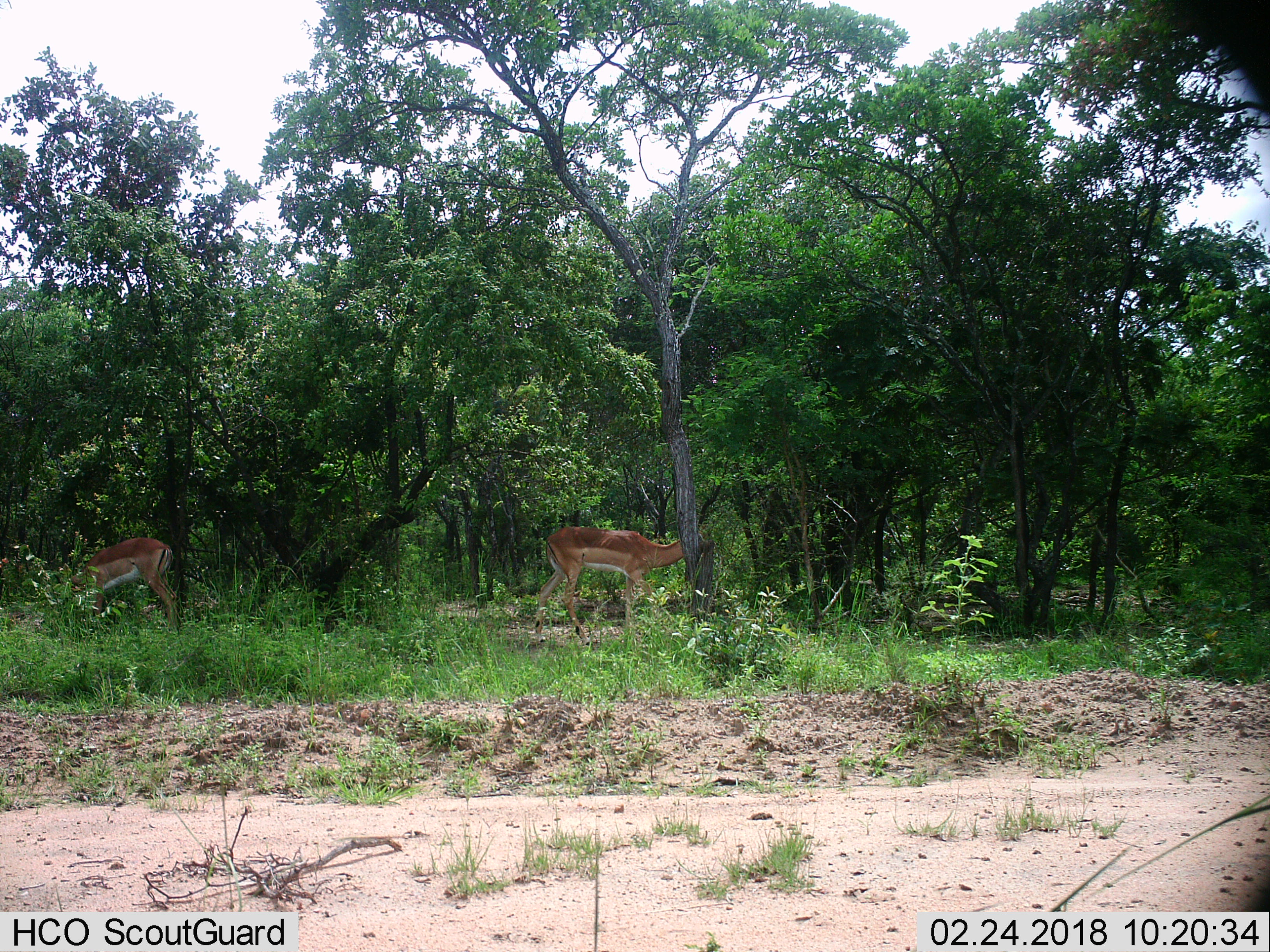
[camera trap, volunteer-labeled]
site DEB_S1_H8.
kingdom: Animalia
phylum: Chordata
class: Mammalia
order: Artiodactyla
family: Bovidae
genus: Aepyceros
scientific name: Aepyceros melampus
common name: impala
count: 2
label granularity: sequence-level